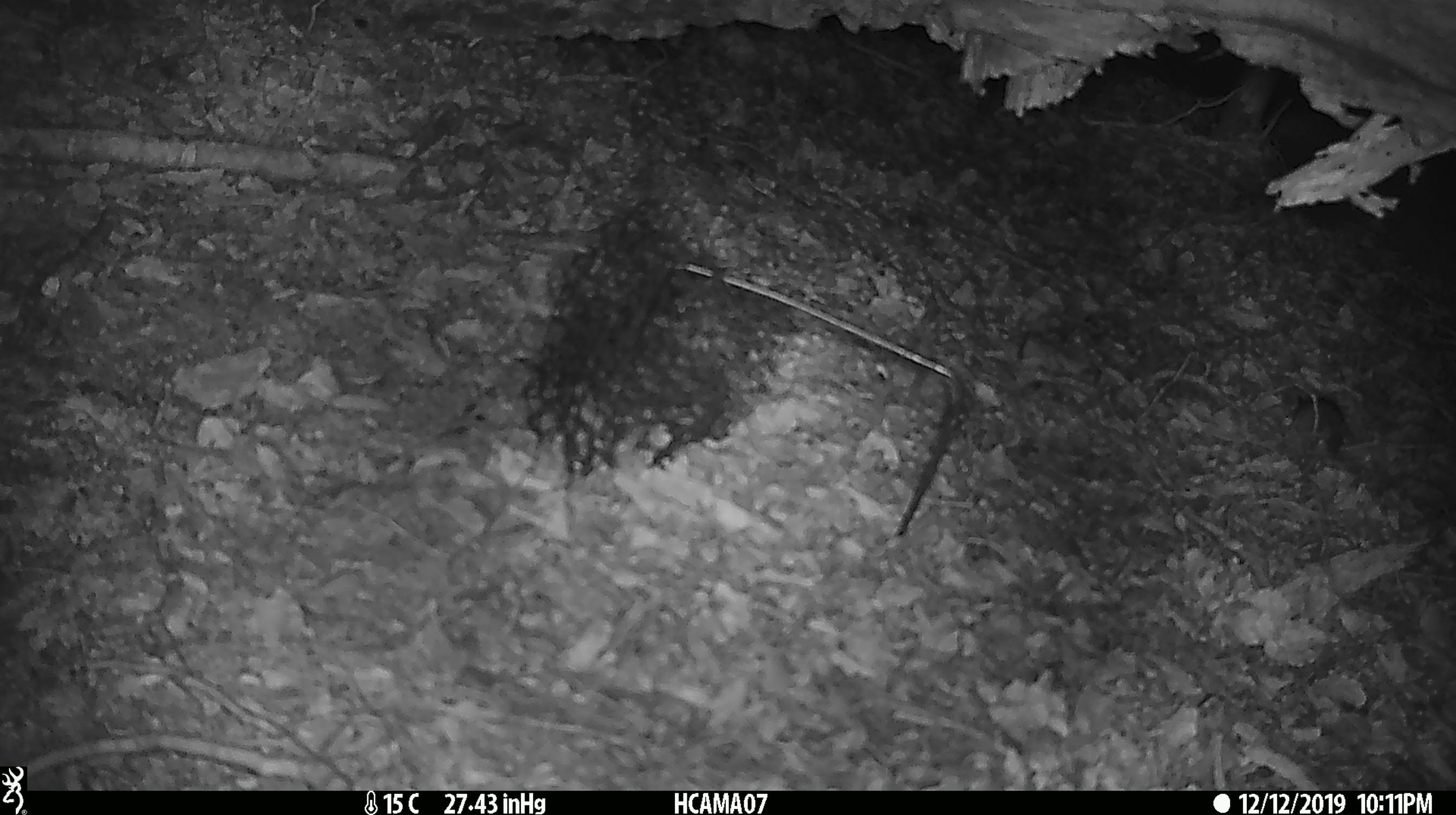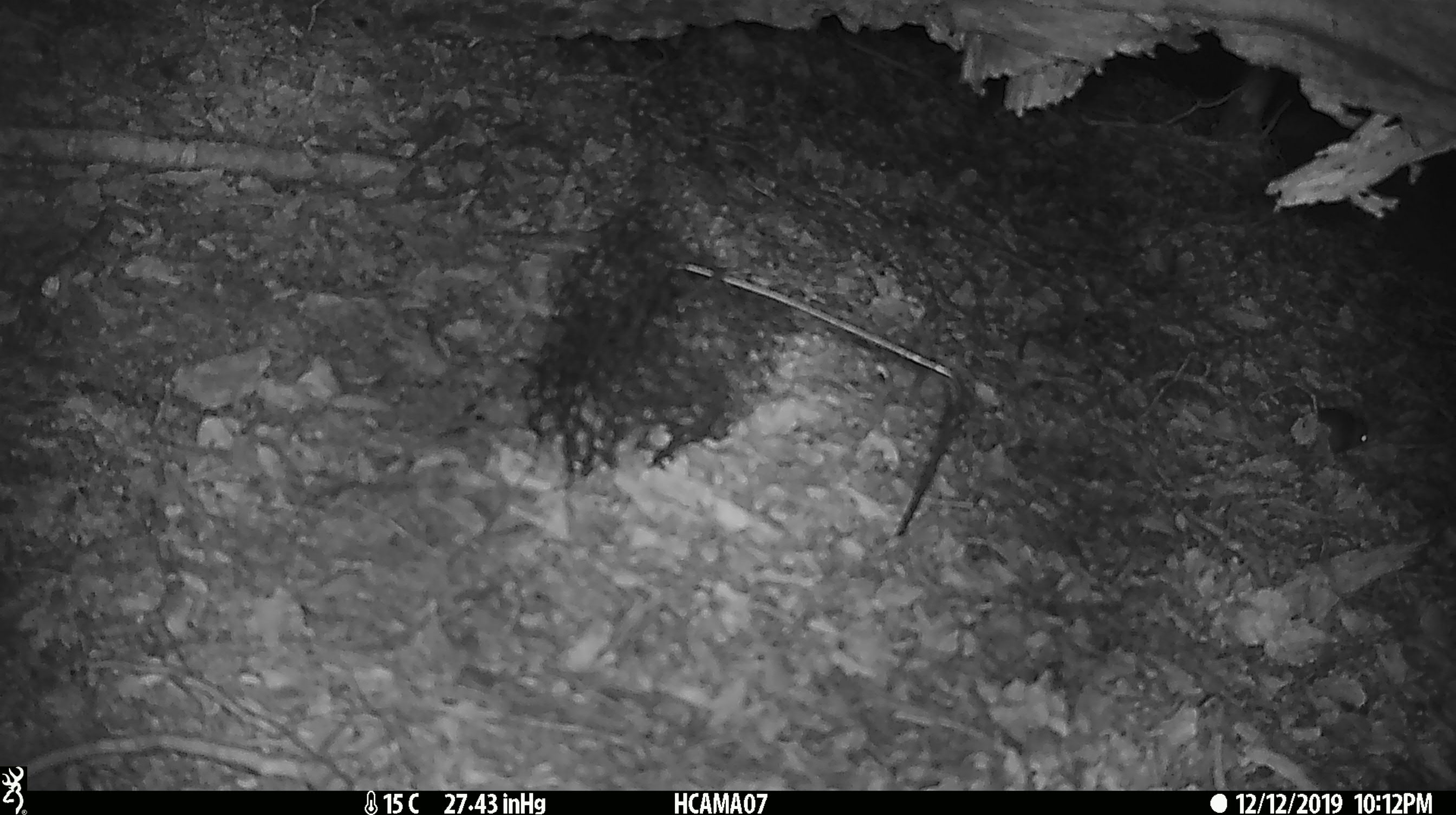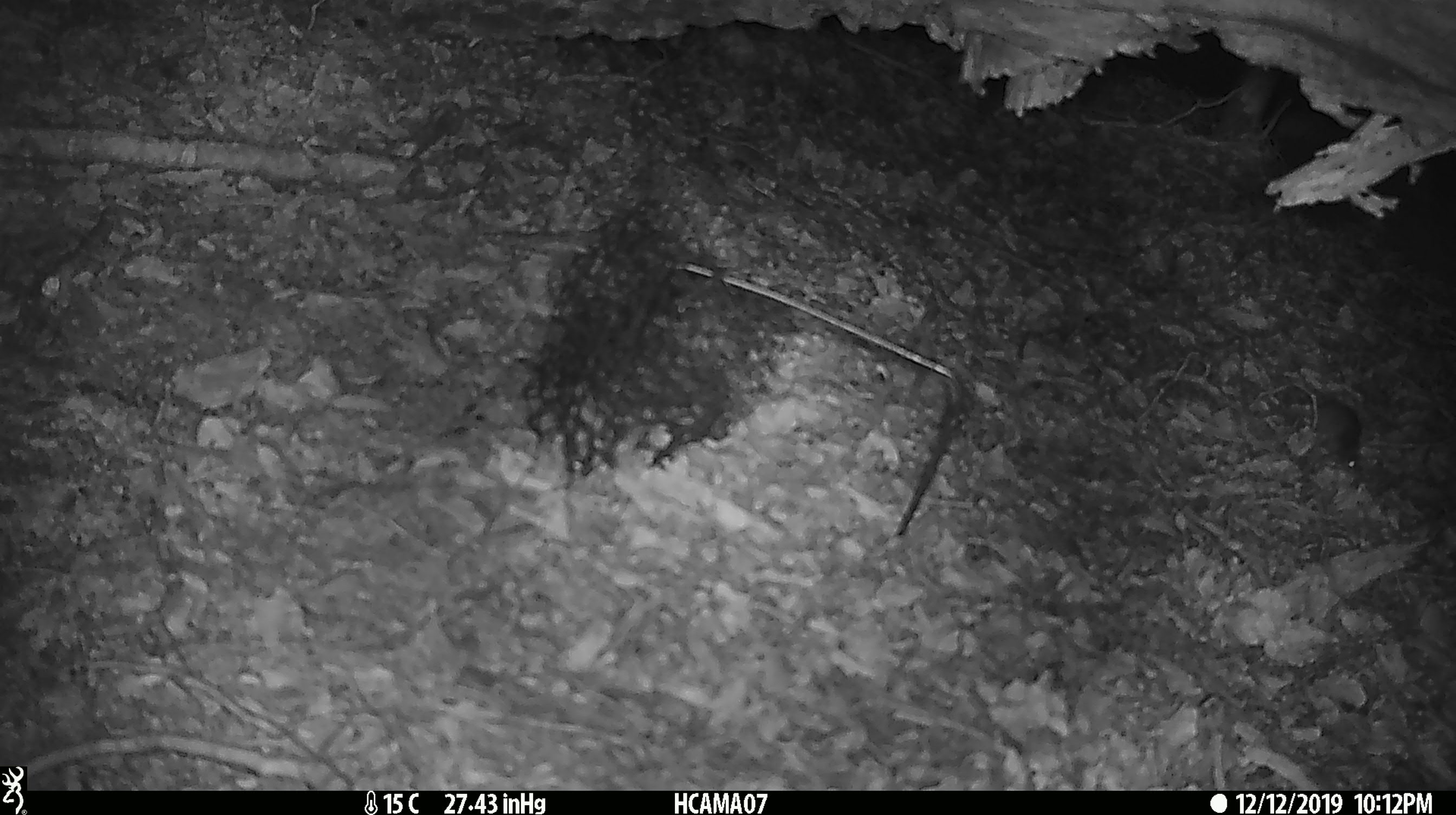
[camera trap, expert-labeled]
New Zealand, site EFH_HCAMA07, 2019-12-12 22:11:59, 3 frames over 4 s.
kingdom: Animalia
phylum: Chordata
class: Mammalia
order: Rodentia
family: Muridae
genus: Mus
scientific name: Mus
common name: mouse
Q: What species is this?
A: Mouse (Mus).